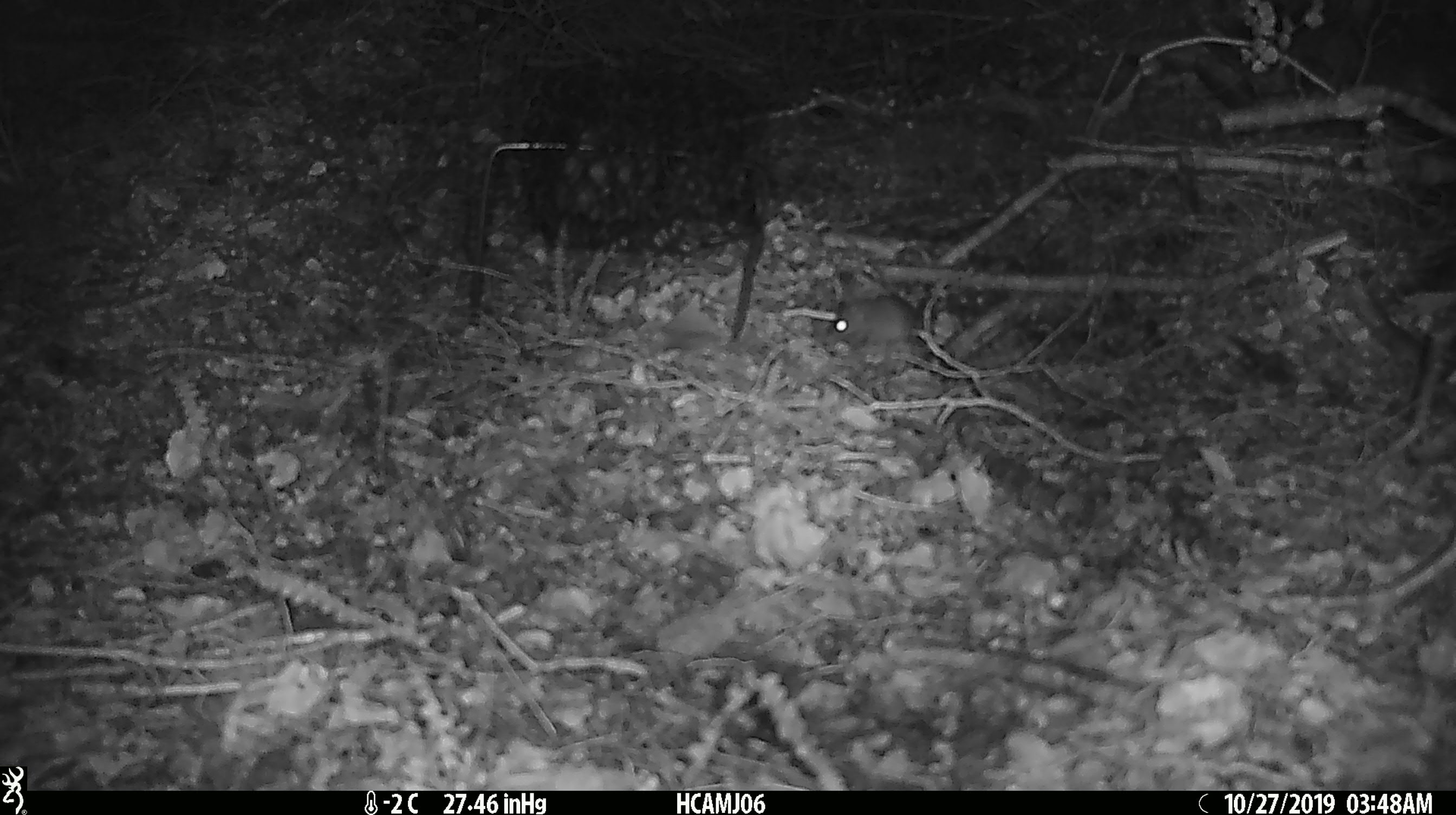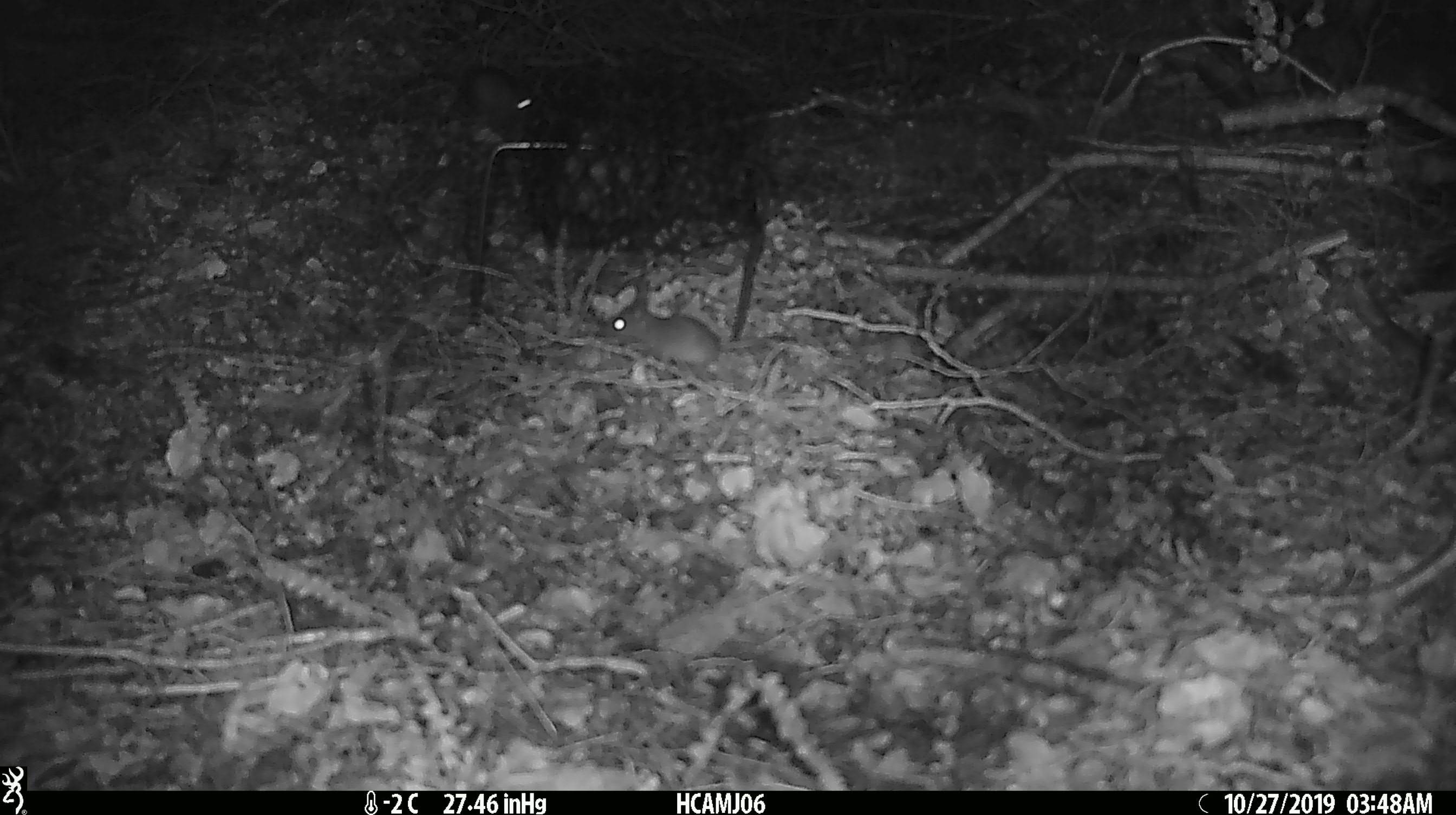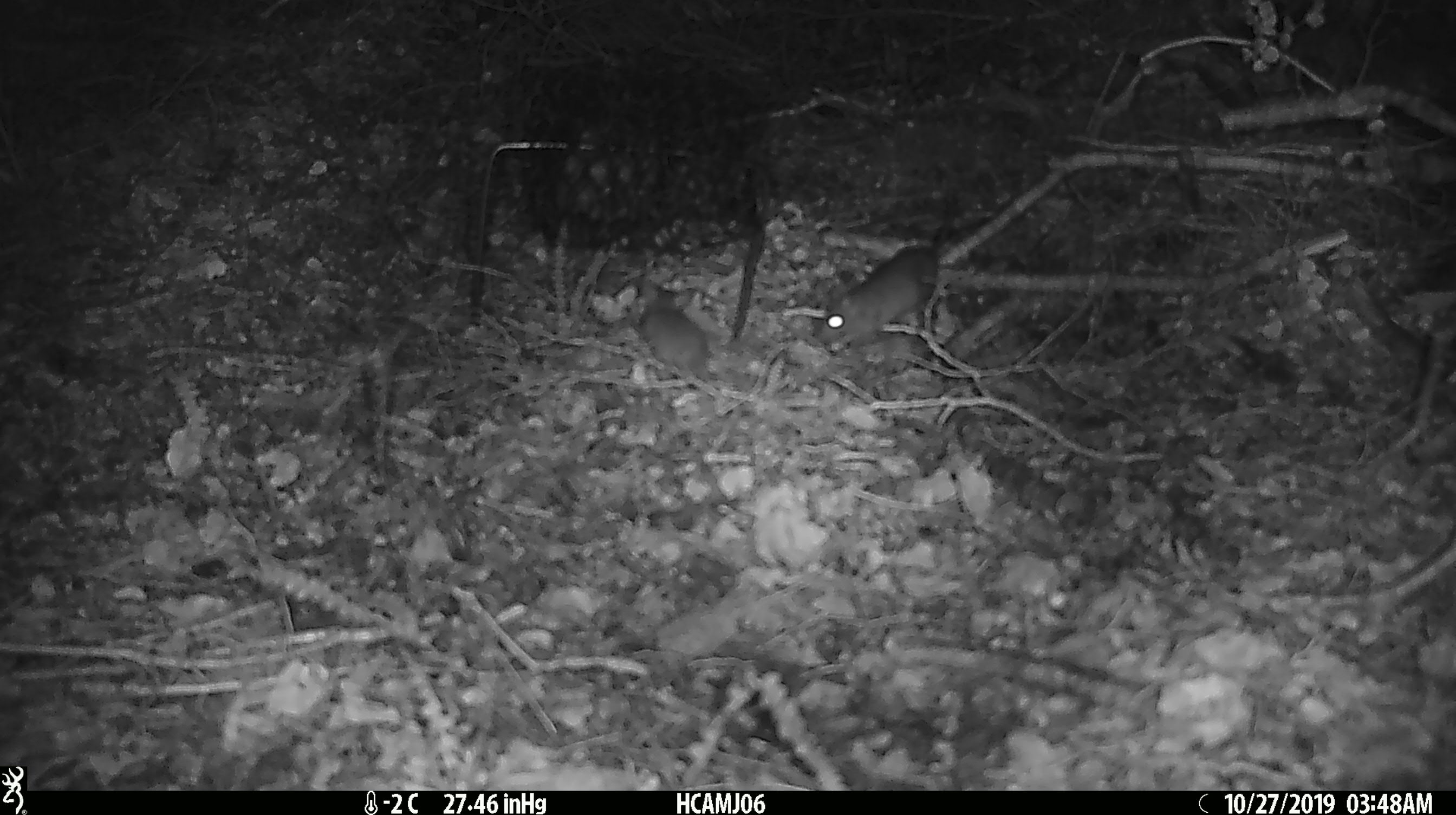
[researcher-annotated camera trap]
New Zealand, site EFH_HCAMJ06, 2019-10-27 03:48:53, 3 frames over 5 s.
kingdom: Animalia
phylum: Chordata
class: Mammalia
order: Rodentia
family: Muridae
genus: Mus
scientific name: Mus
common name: mouse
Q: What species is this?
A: Mouse (Mus).